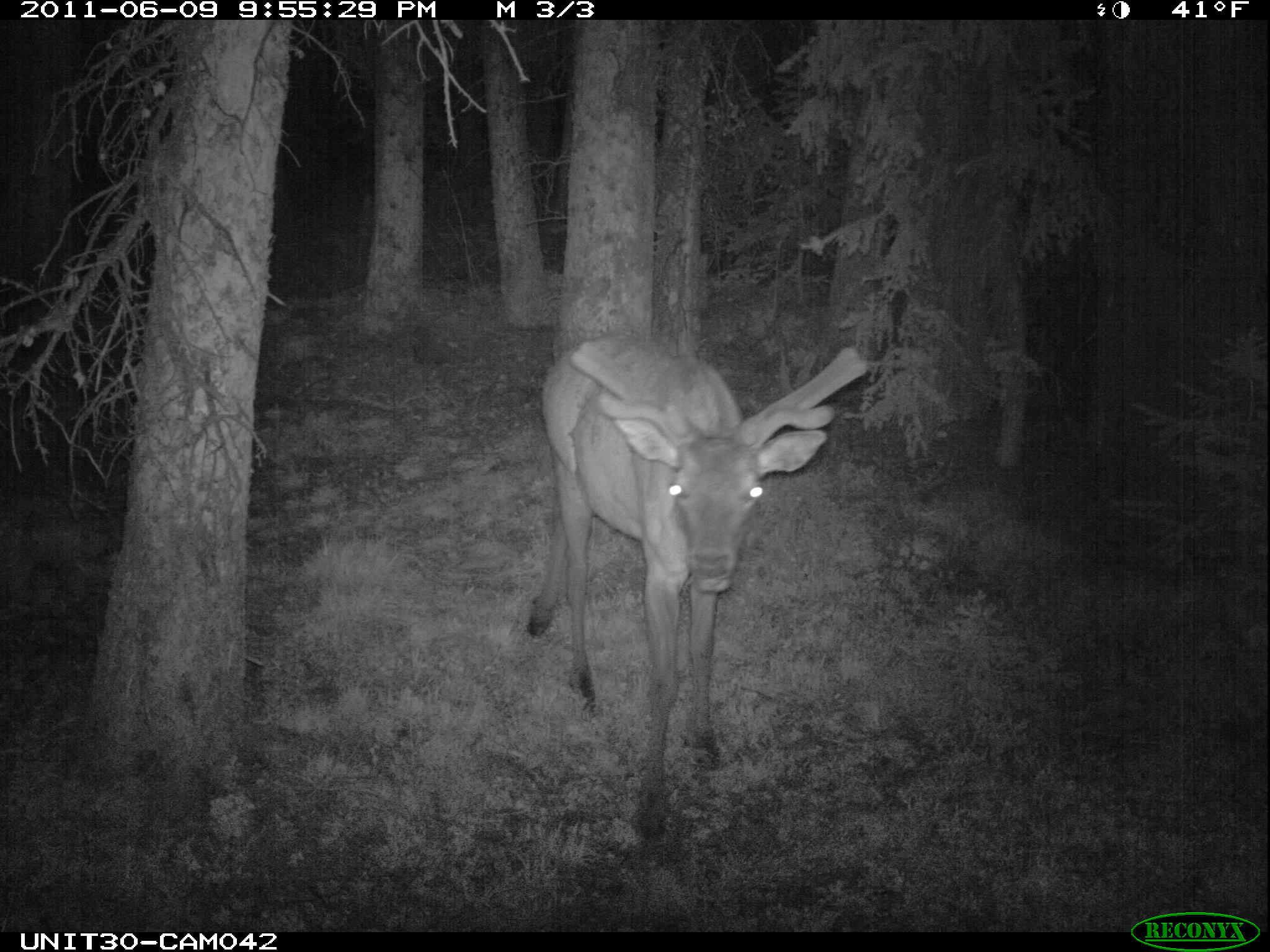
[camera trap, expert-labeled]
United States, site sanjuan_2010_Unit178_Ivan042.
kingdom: Animalia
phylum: Chordata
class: Mammalia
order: Artiodactyla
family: Cervidae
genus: Cervus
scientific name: Cervus elaphus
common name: red deer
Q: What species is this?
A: Cervus elaphus (red deer).